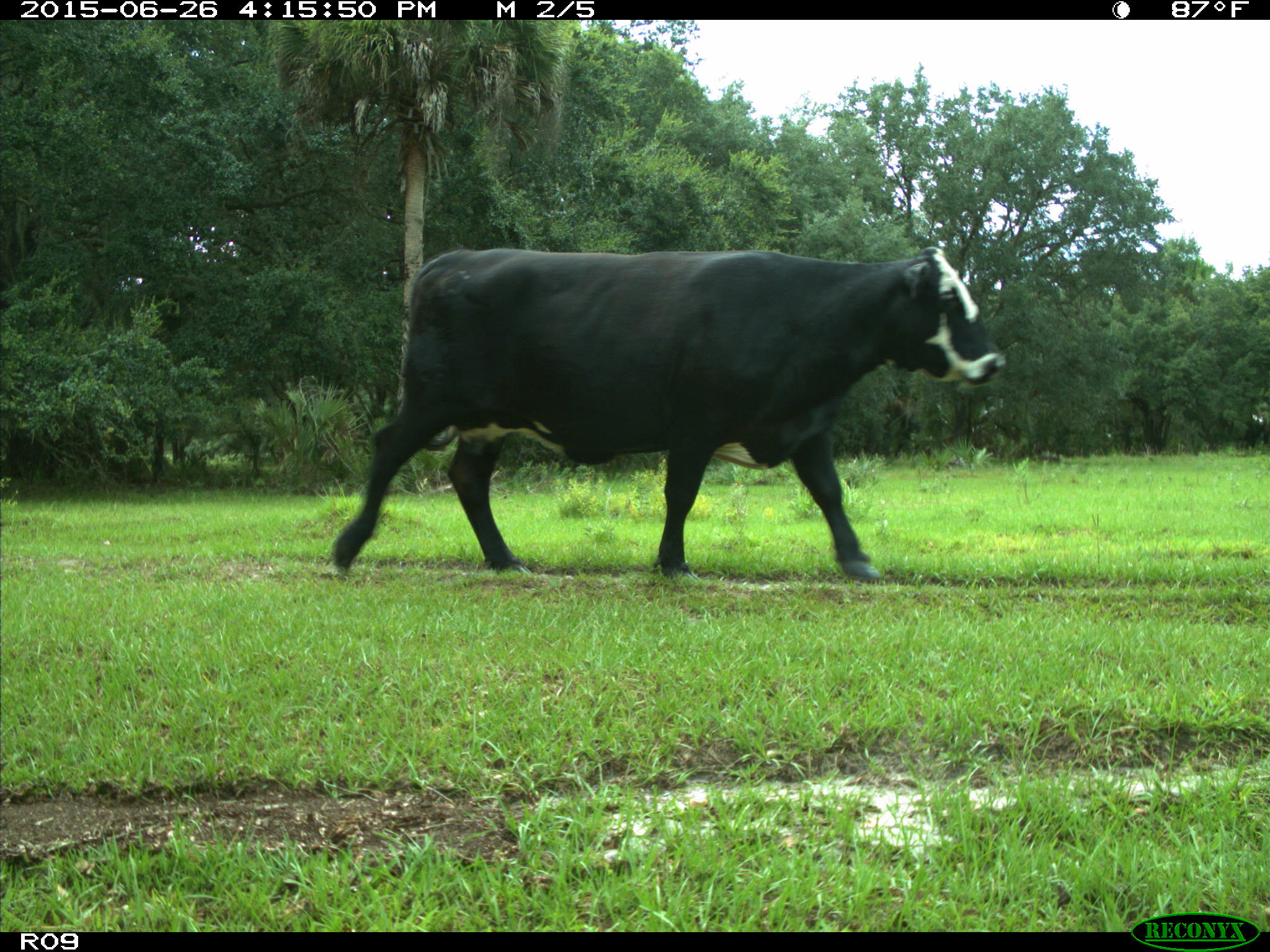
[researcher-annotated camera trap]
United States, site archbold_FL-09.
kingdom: Animalia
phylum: Chordata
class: Mammalia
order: Artiodactyla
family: Bovidae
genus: Bos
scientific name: Bos taurus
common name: domestic cow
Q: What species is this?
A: Bos taurus (domestic cow).